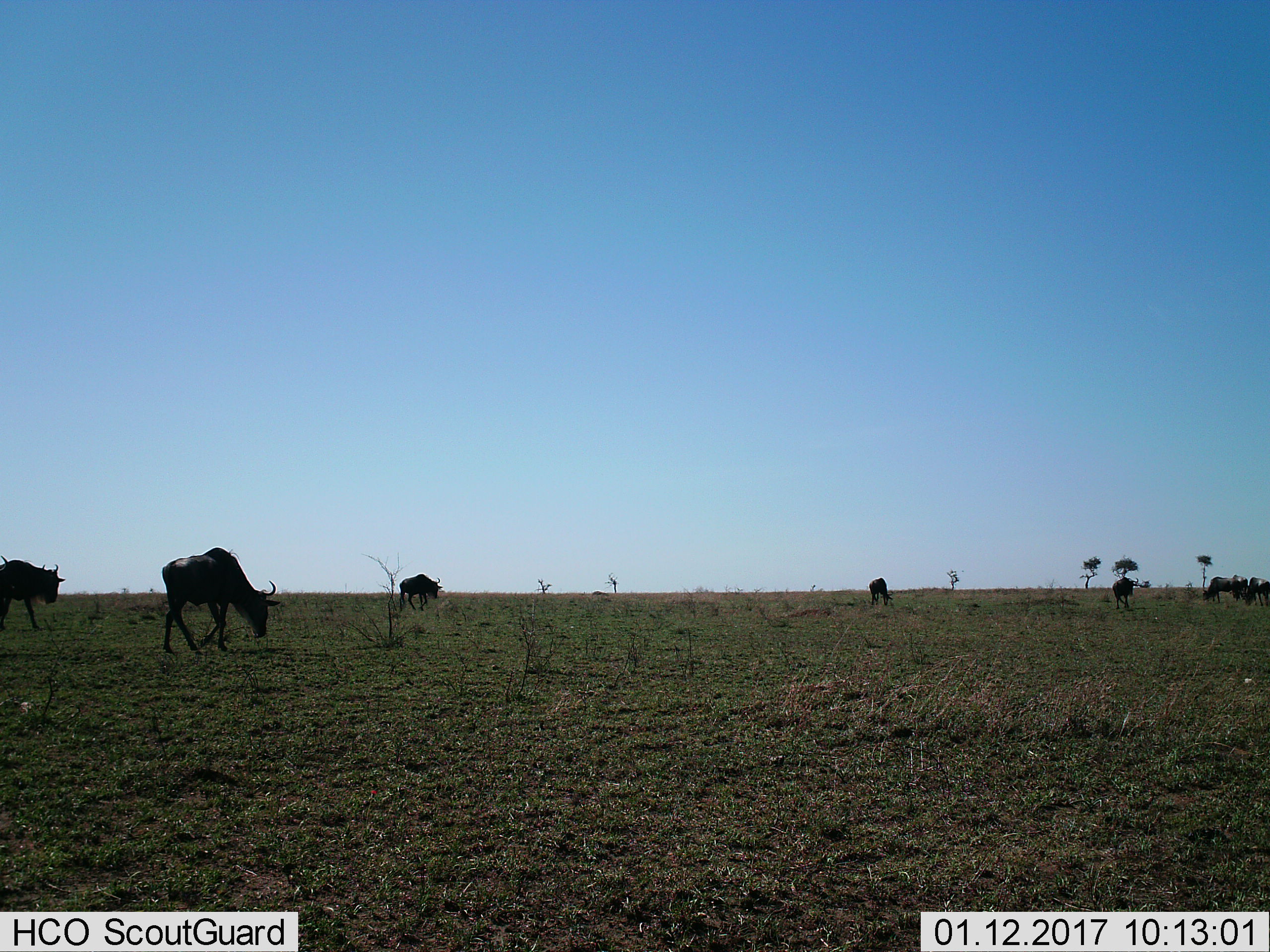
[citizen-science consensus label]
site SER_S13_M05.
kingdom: Animalia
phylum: Chordata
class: Mammalia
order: Artiodactyla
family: Bovidae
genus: Connochaetes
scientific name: Connochaetes taurinus taurinus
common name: blue wildebeest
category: wildebeestblue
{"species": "wildebeestblue (blue wildebeest) (Connochaetes taurinus taurinus)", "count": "7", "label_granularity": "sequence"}